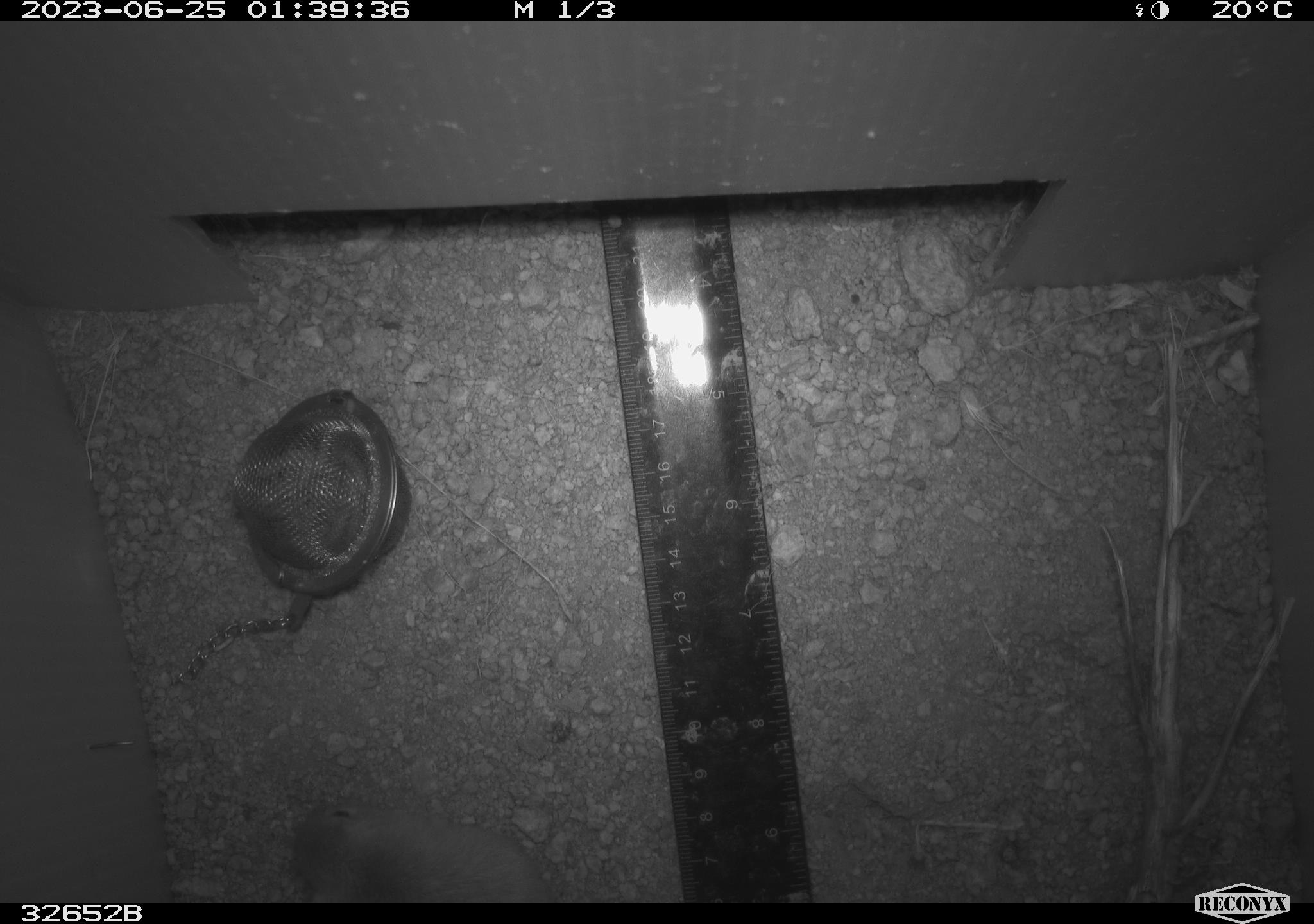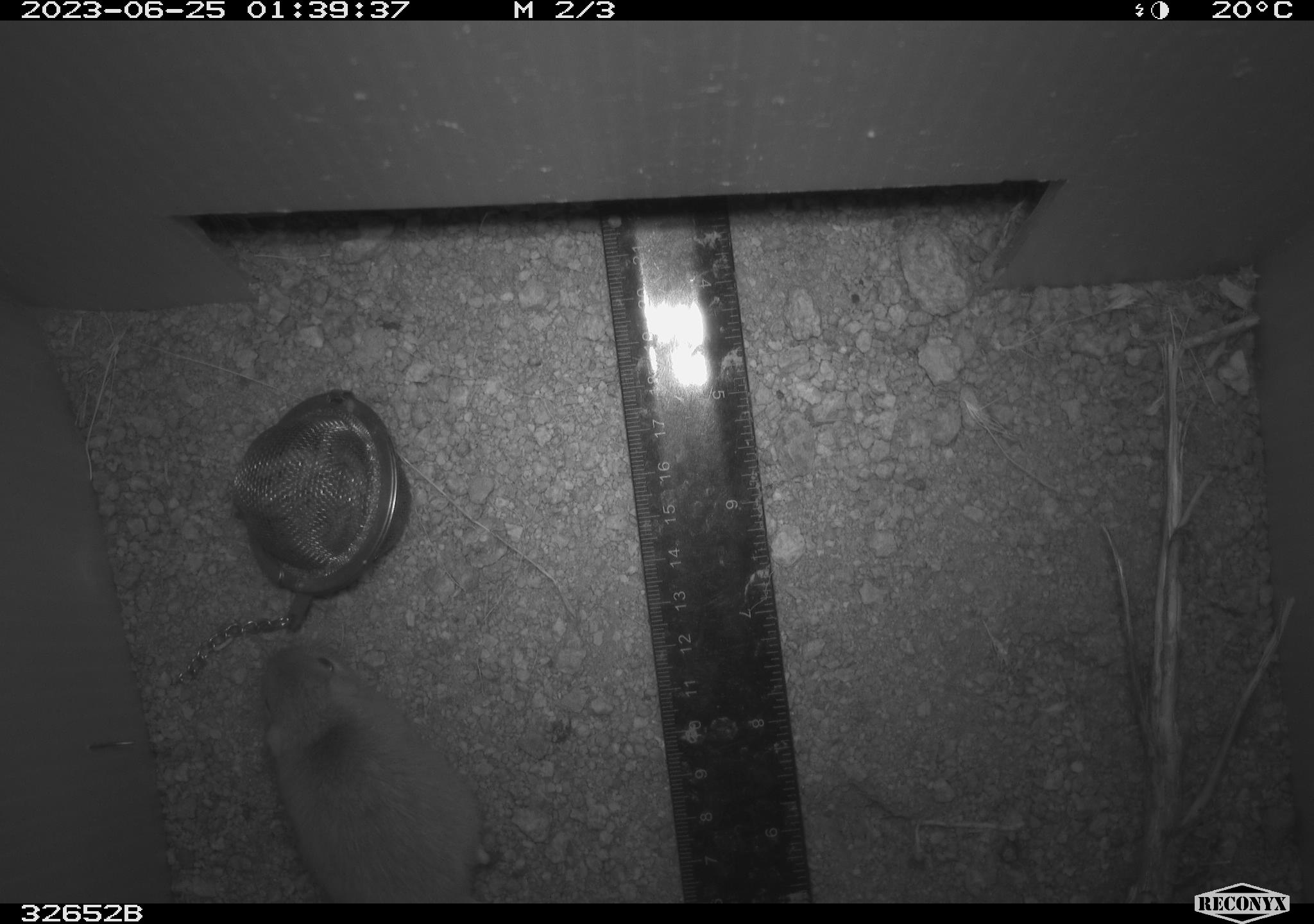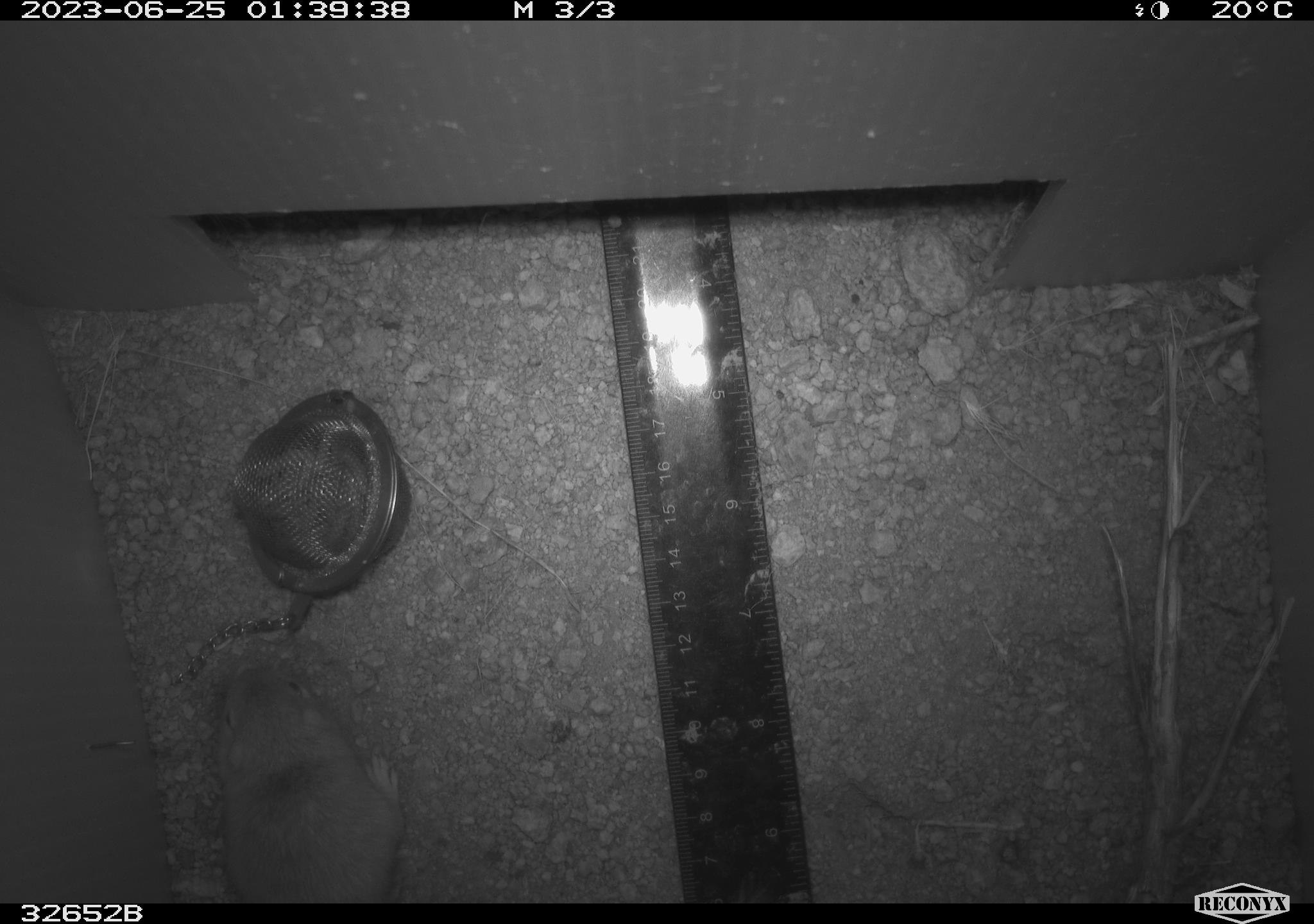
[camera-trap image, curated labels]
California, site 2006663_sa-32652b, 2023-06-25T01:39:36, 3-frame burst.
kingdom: Animalia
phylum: Chordata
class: Mammalia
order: Rodentia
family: Heteromyidae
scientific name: Heteromyidae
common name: kangaroo rats and pocket mice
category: heteromyidae family